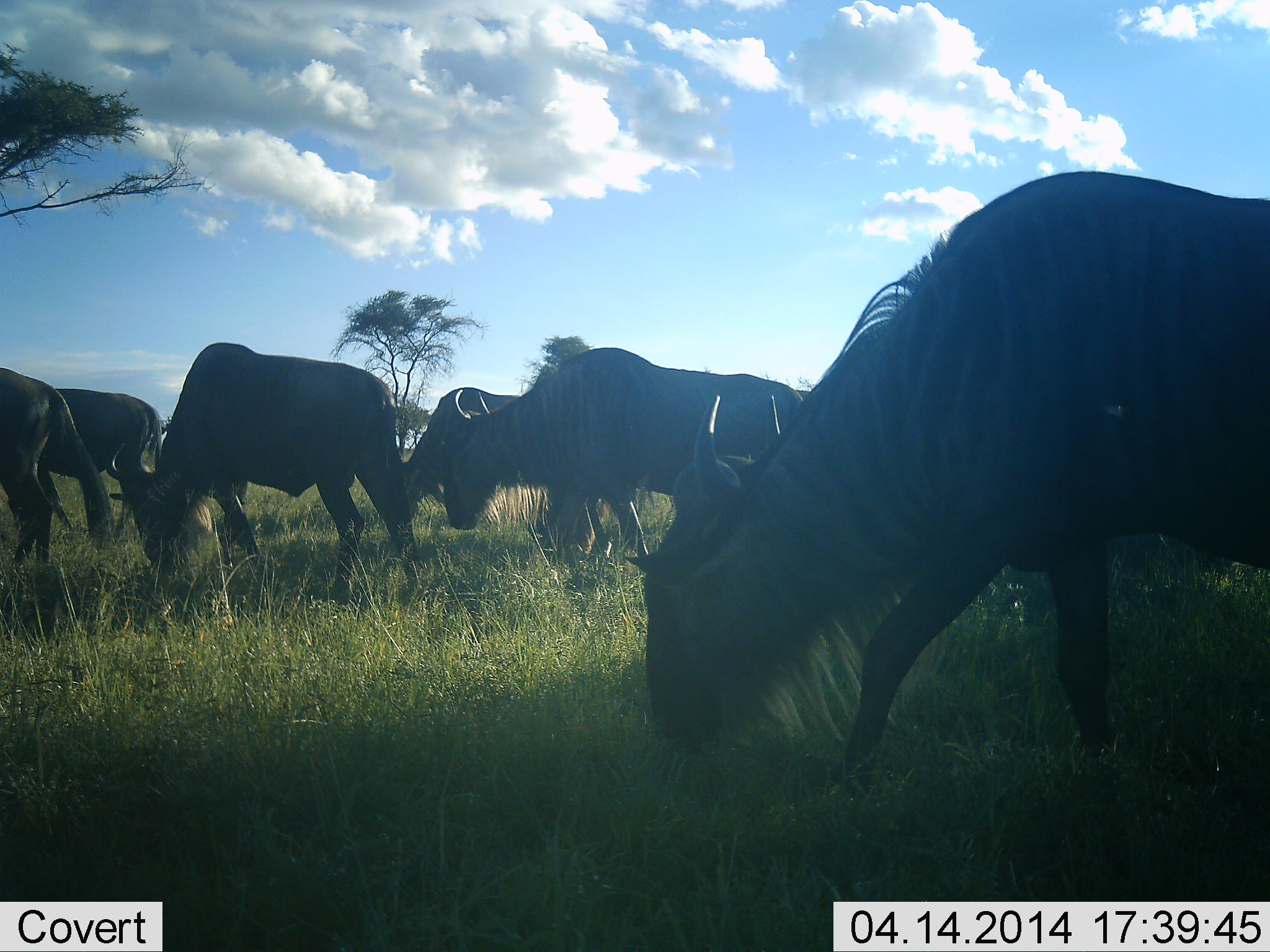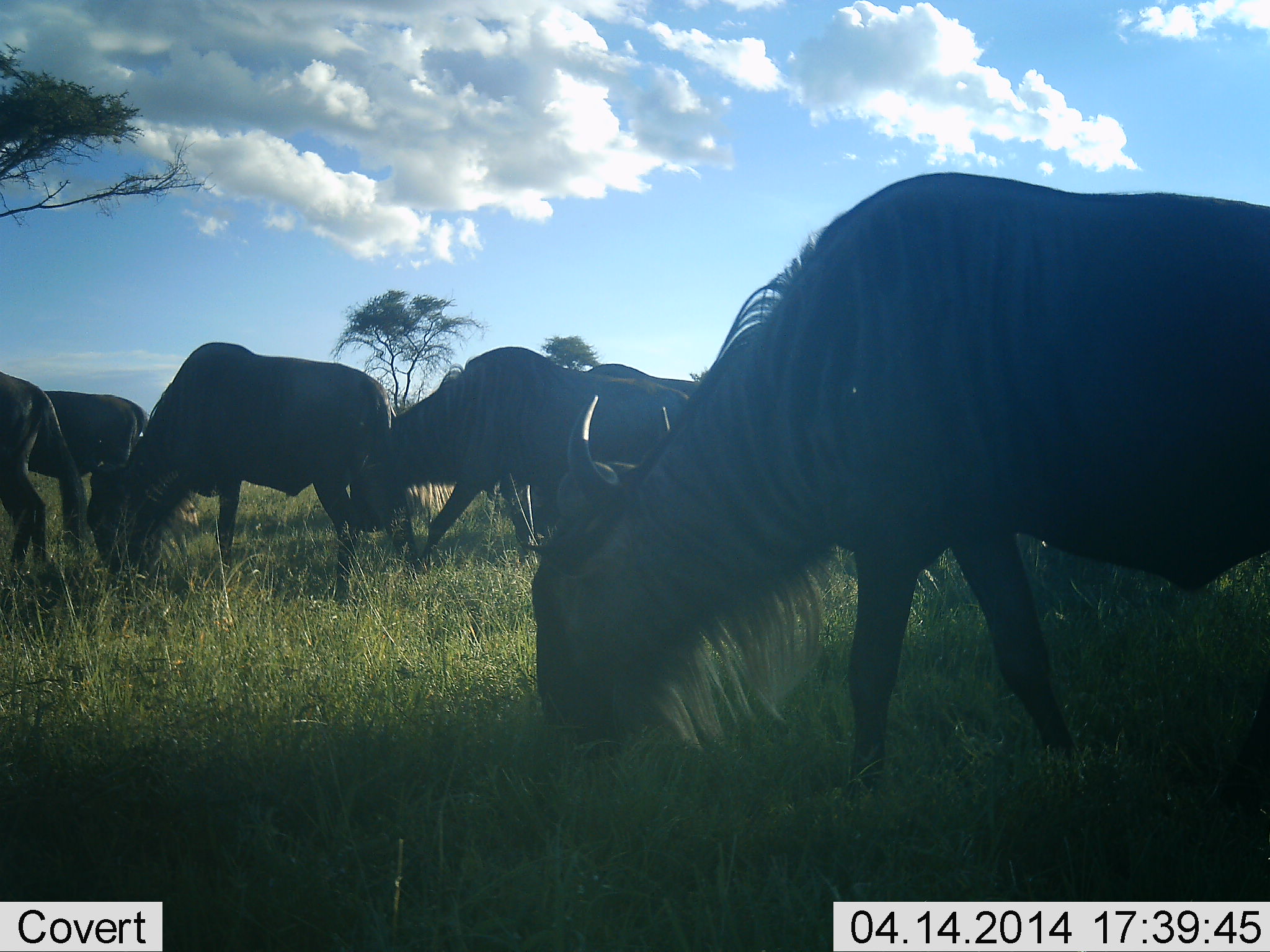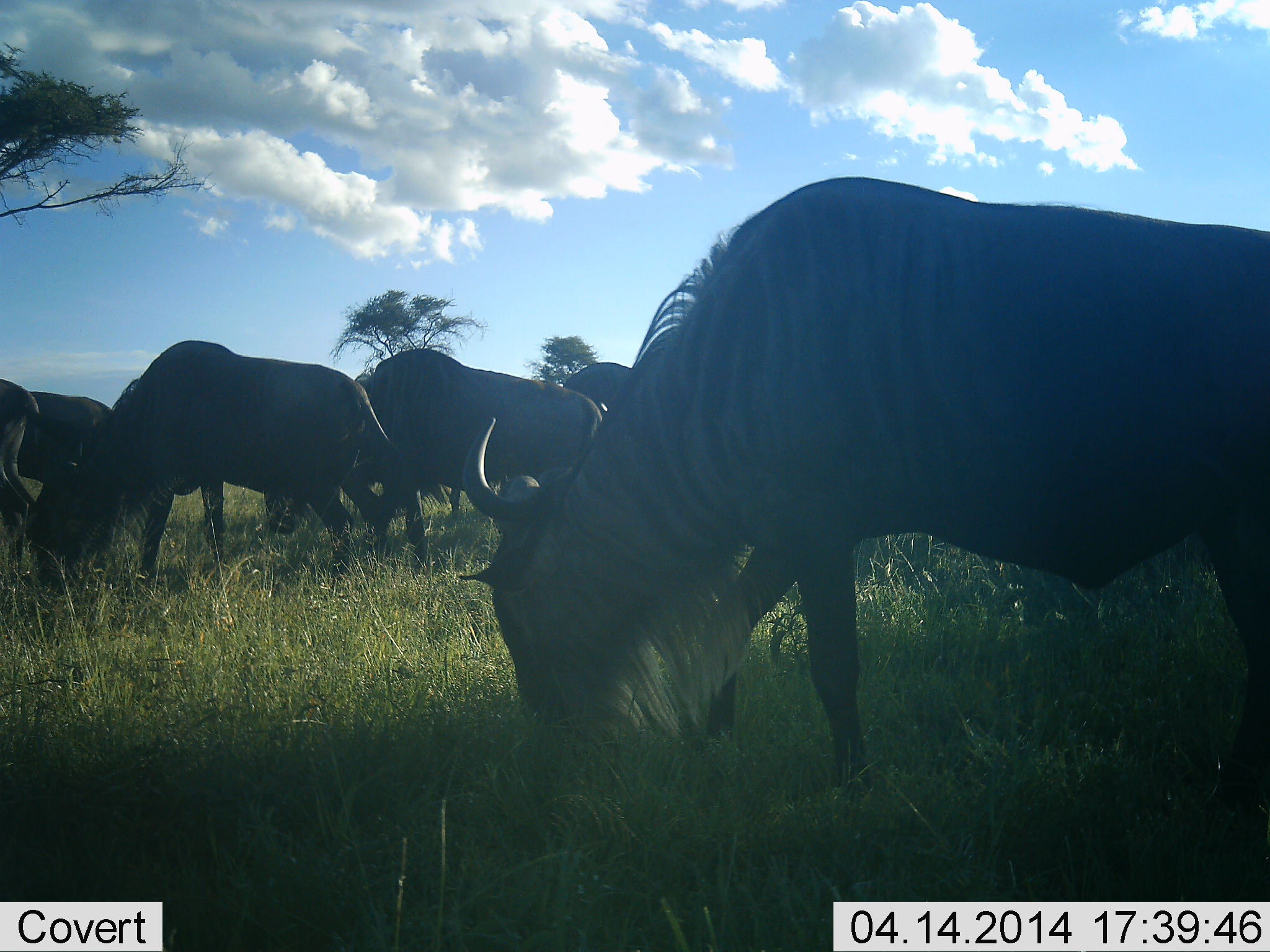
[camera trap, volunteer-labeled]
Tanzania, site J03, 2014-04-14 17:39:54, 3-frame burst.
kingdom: Animalia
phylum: Chordata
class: Mammalia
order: Artiodactyla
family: Bovidae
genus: Connochaetes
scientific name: Connochaetes taurinus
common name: blue wildebeest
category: wildebeest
Wildebeest (blue wildebeest) (Connochaetes taurinus), count 6. Behavior (volunteer vote fractions): standing 20%, resting 0%, moving 50%, interacting 0%. Young present (vote fraction): 0%. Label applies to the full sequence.